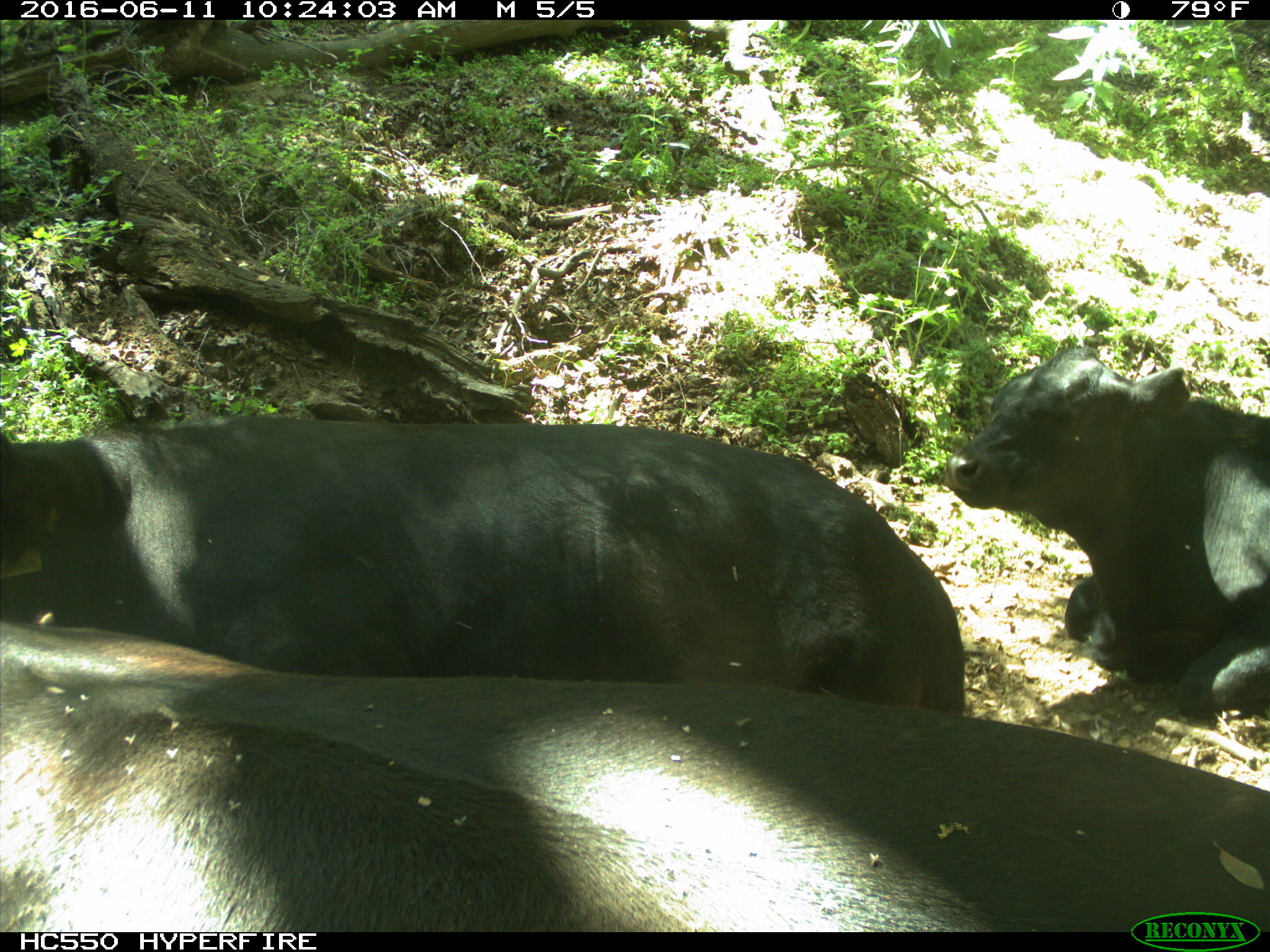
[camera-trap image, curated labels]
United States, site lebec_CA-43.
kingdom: Animalia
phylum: Chordata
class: Mammalia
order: Artiodactyla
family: Bovidae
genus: Bos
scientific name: Bos taurus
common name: domestic cow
Bos taurus (domestic cow).